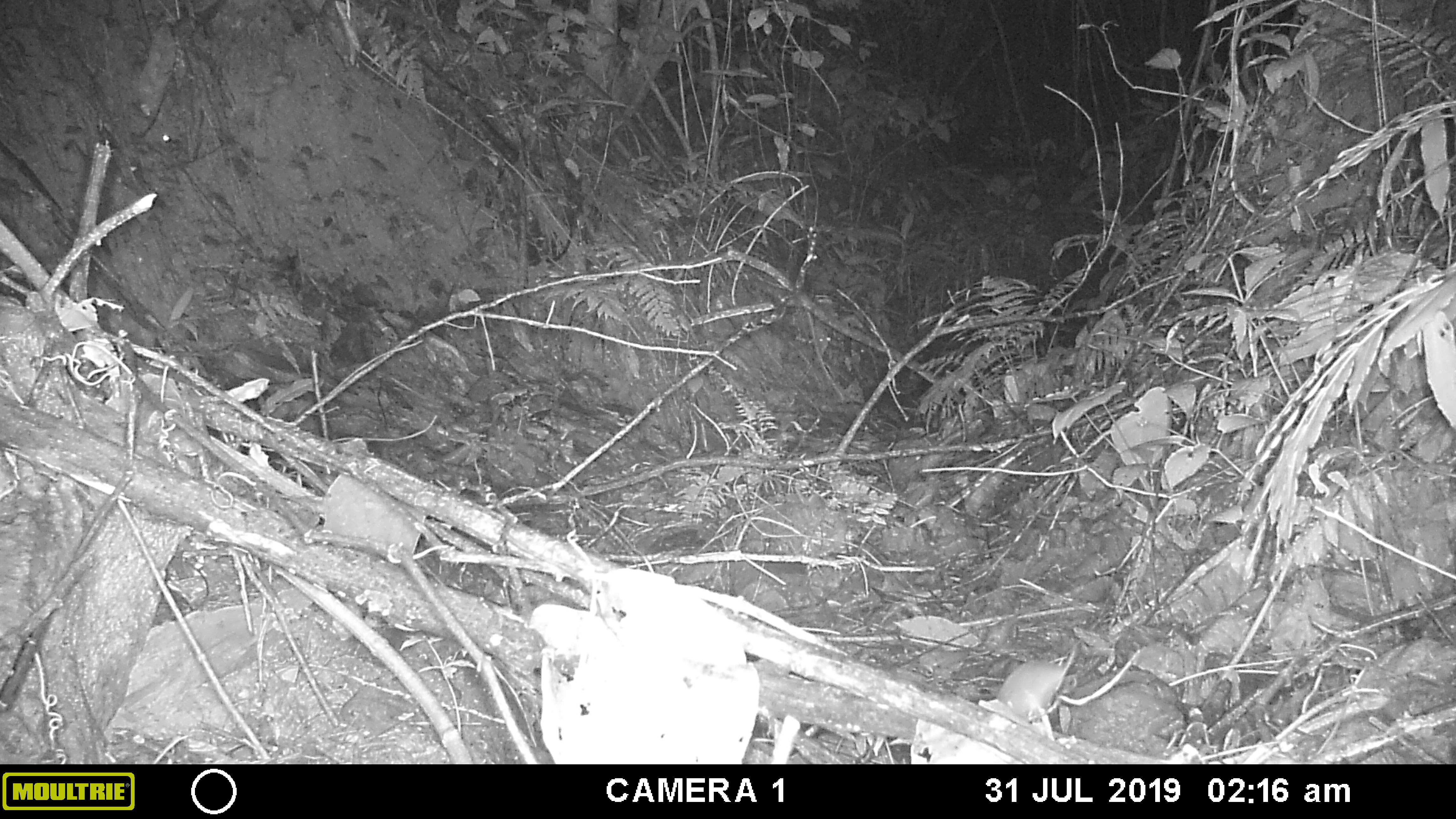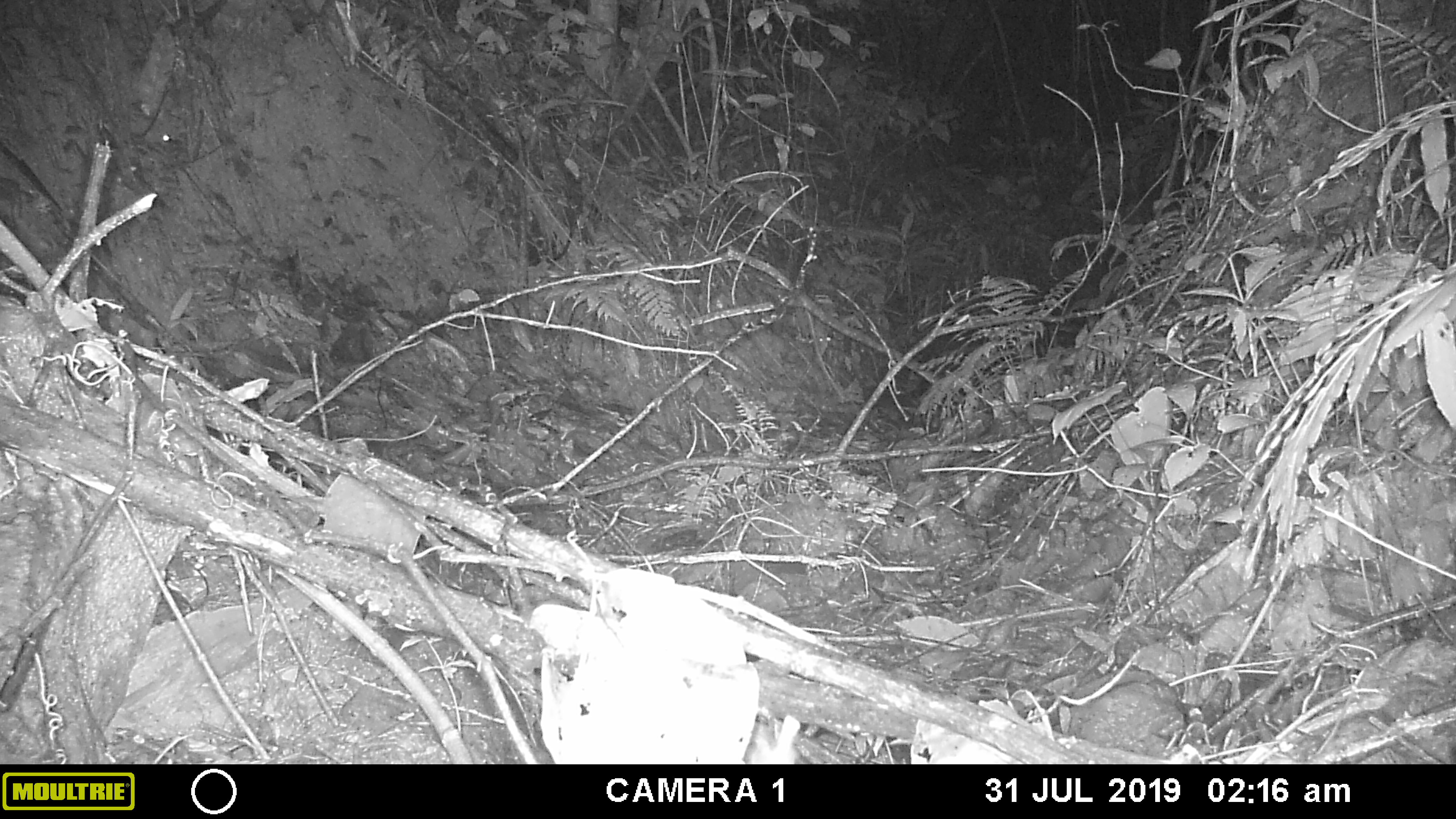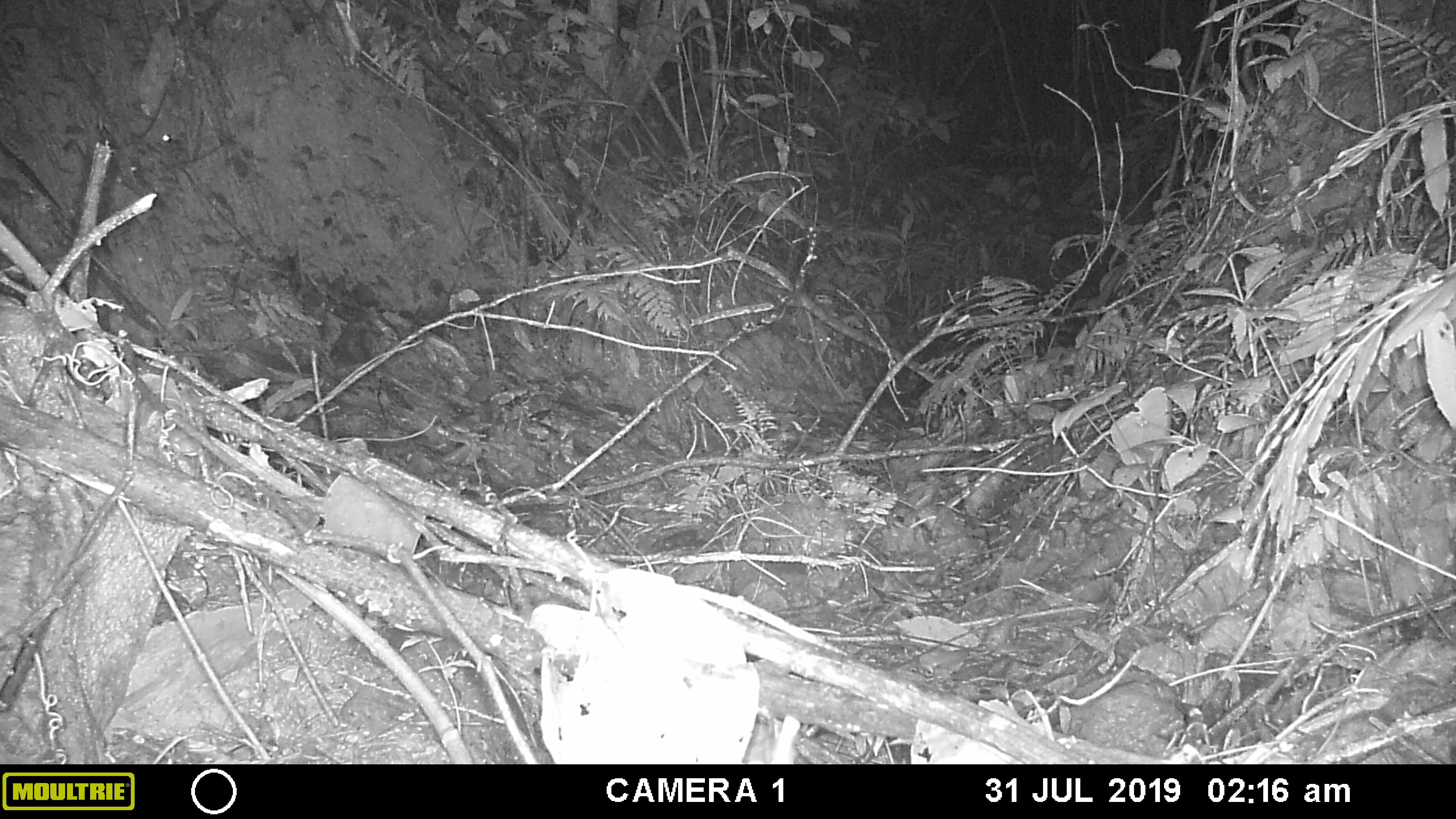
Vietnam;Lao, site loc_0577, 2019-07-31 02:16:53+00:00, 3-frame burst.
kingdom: Animalia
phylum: Chordata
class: Mammalia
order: Rodentia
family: Muridae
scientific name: Muridae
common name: old-world mice and rats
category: unidentified murid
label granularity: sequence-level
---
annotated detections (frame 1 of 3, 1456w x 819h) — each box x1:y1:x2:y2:
unidentified murid: 996:640:1080:722